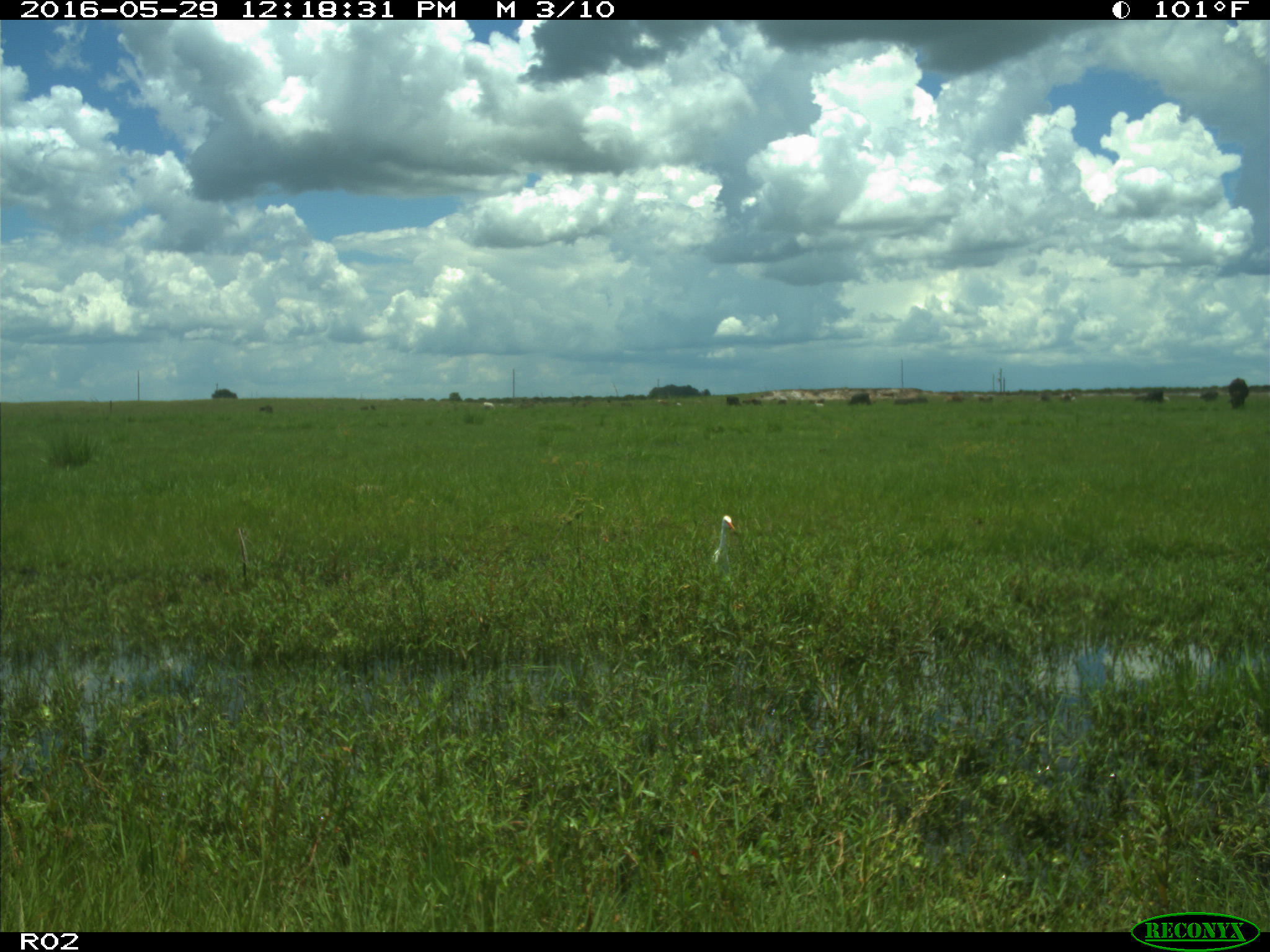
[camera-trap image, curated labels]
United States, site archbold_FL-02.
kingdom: Animalia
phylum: Chordata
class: Aves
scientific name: Aves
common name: birds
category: unidentified bird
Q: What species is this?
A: Unidentified bird (birds) (Aves).